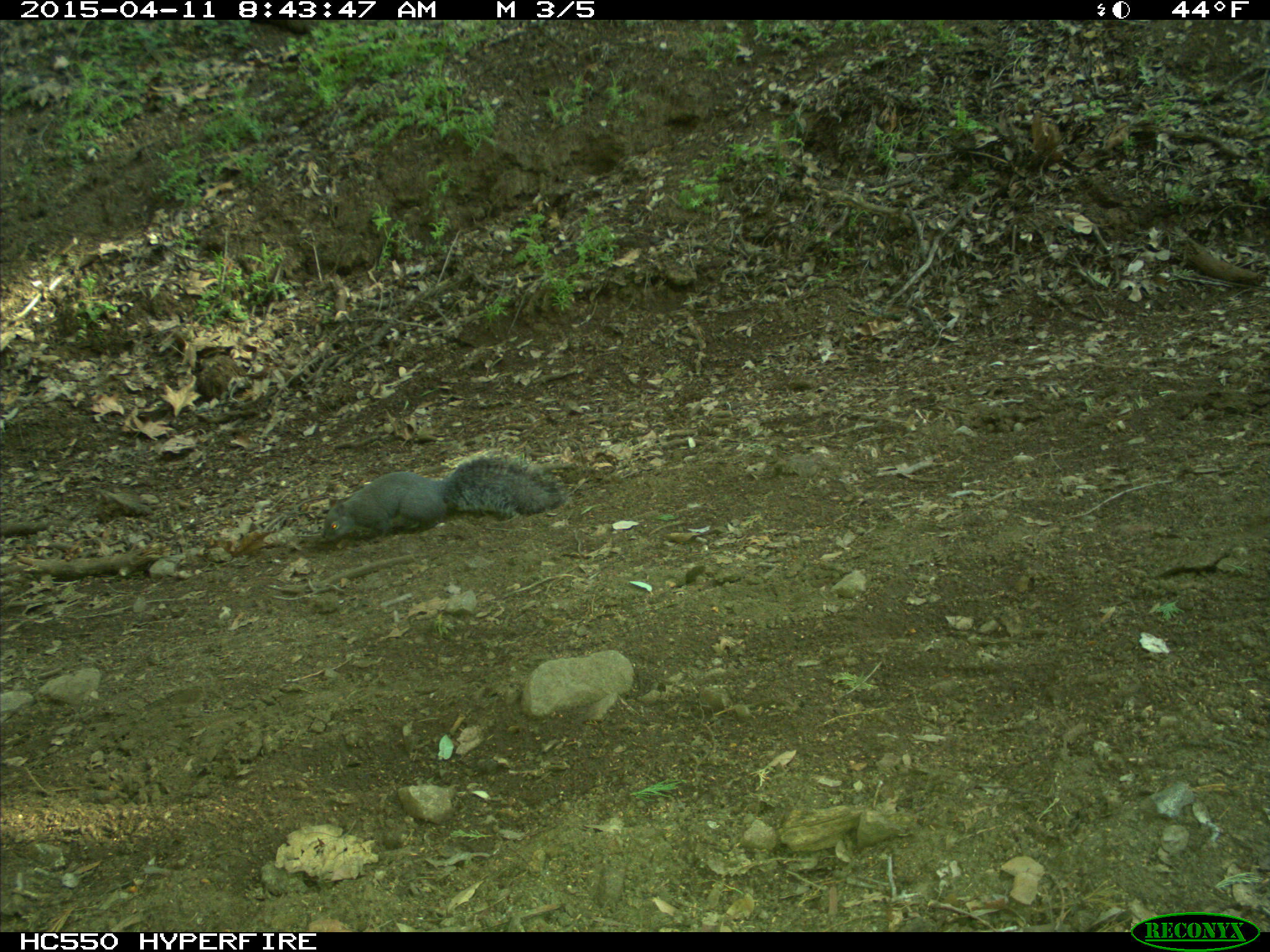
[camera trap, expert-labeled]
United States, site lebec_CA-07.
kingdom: Animalia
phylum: Chordata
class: Mammalia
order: Rodentia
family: Sciuridae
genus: Sciurus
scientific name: Sciurus carolinensis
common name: eastern gray squirrel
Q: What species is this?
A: Sciurus carolinensis (eastern gray squirrel).